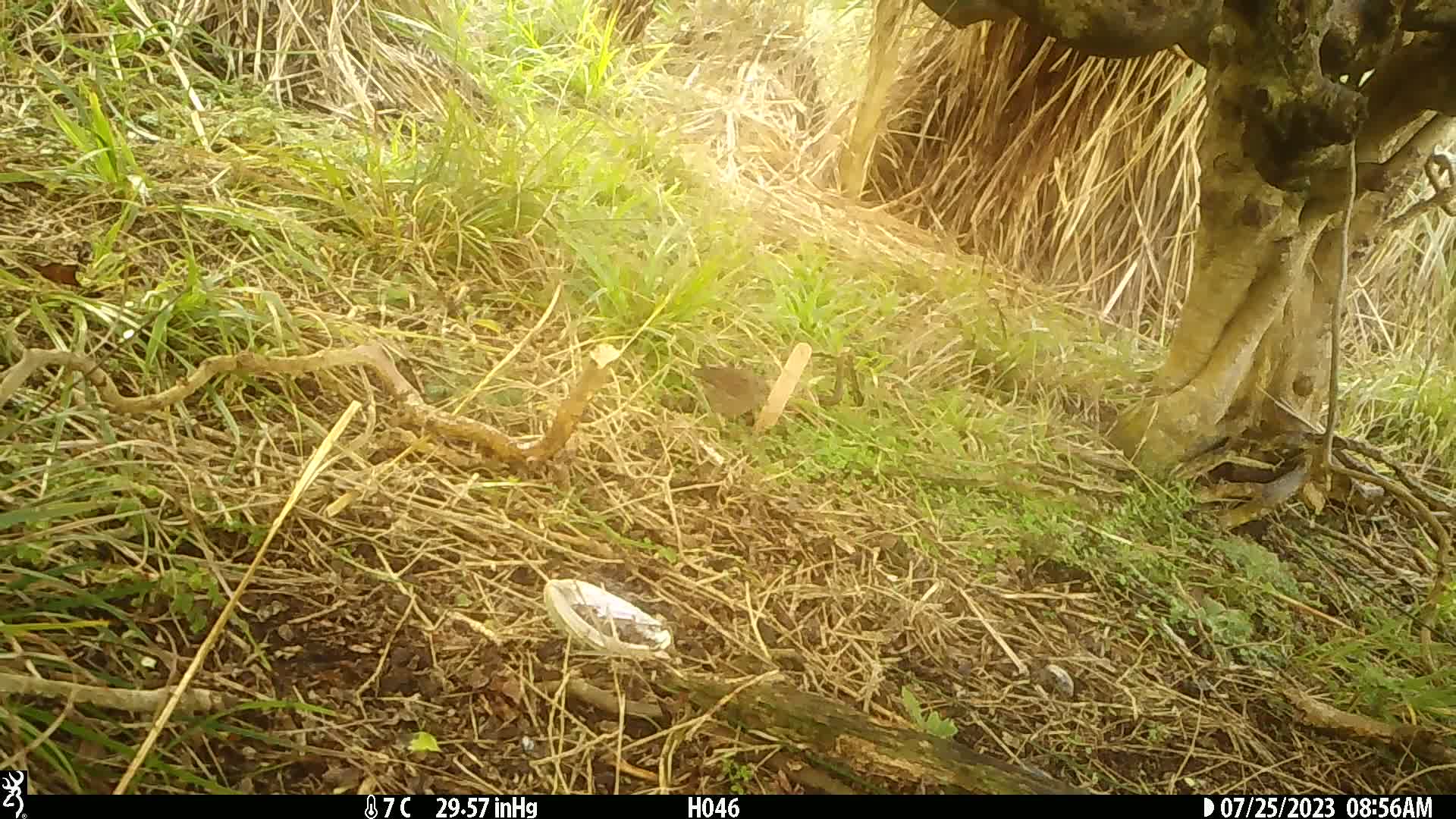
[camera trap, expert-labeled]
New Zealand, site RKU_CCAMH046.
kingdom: Animalia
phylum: Chordata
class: Aves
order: Passeriformes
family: Prunellidae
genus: Prunella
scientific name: Prunella modularis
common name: dunnock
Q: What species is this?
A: Dunnock (Prunella modularis).